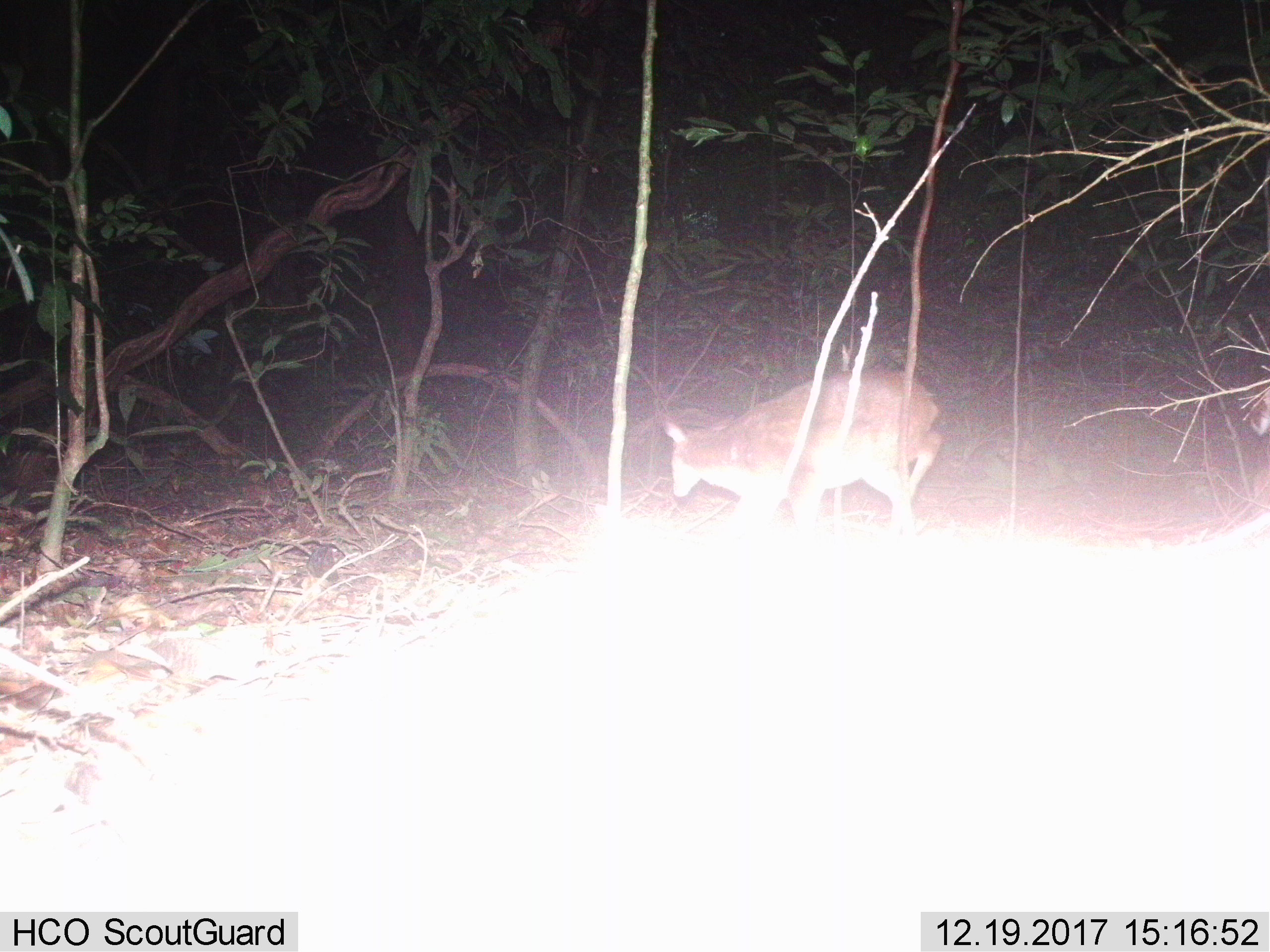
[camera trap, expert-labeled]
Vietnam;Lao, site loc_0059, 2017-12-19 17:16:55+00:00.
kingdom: Animalia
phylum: Chordata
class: Mammalia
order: Artiodactyla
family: Cervidae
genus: Muntiacus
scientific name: Muntiacus vuquangensis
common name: large-antlered muntjac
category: large antlered muntjac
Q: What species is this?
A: Large antlered muntjac (large-antlered muntjac) (Muntiacus vuquangensis).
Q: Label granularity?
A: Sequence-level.